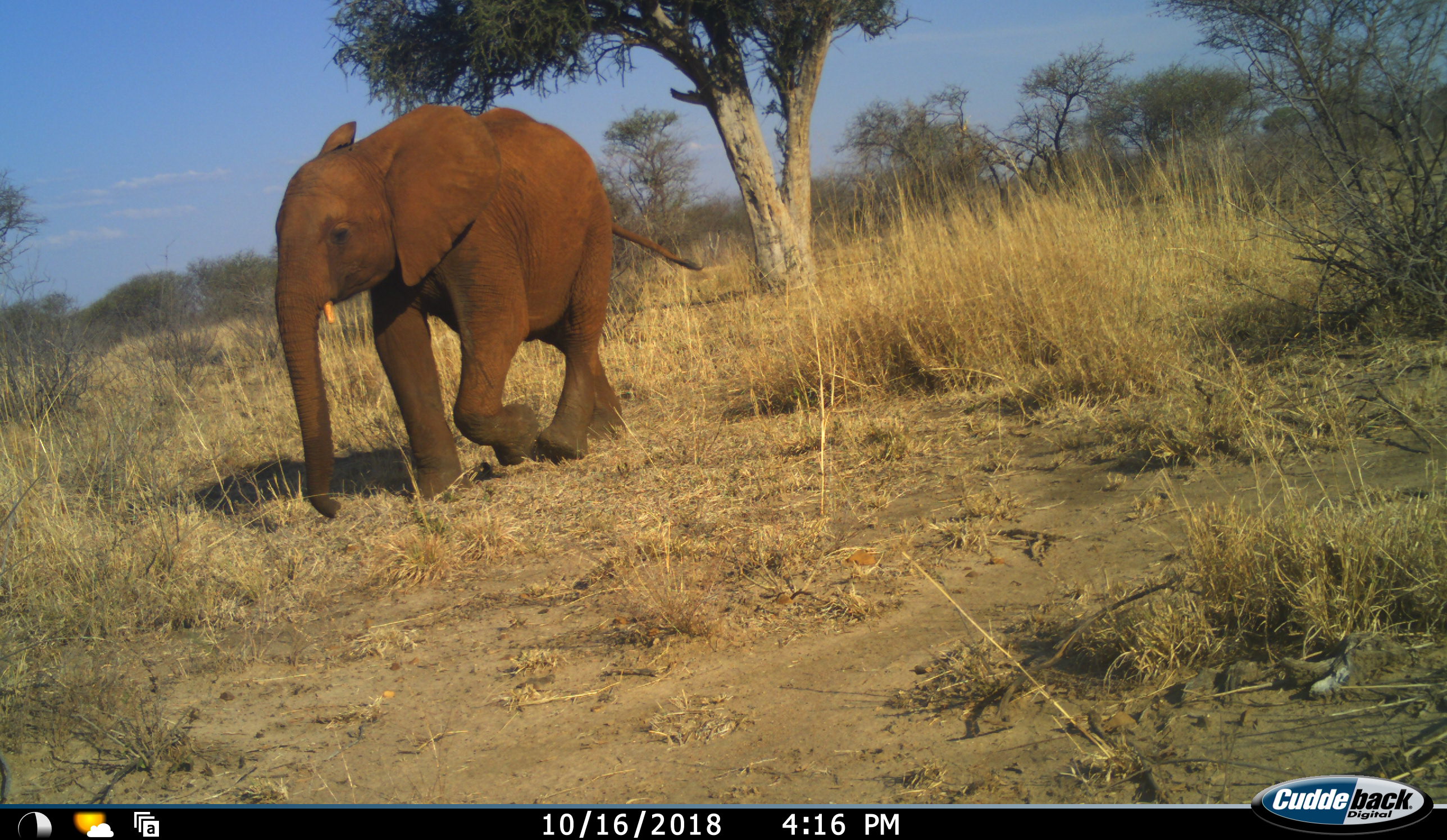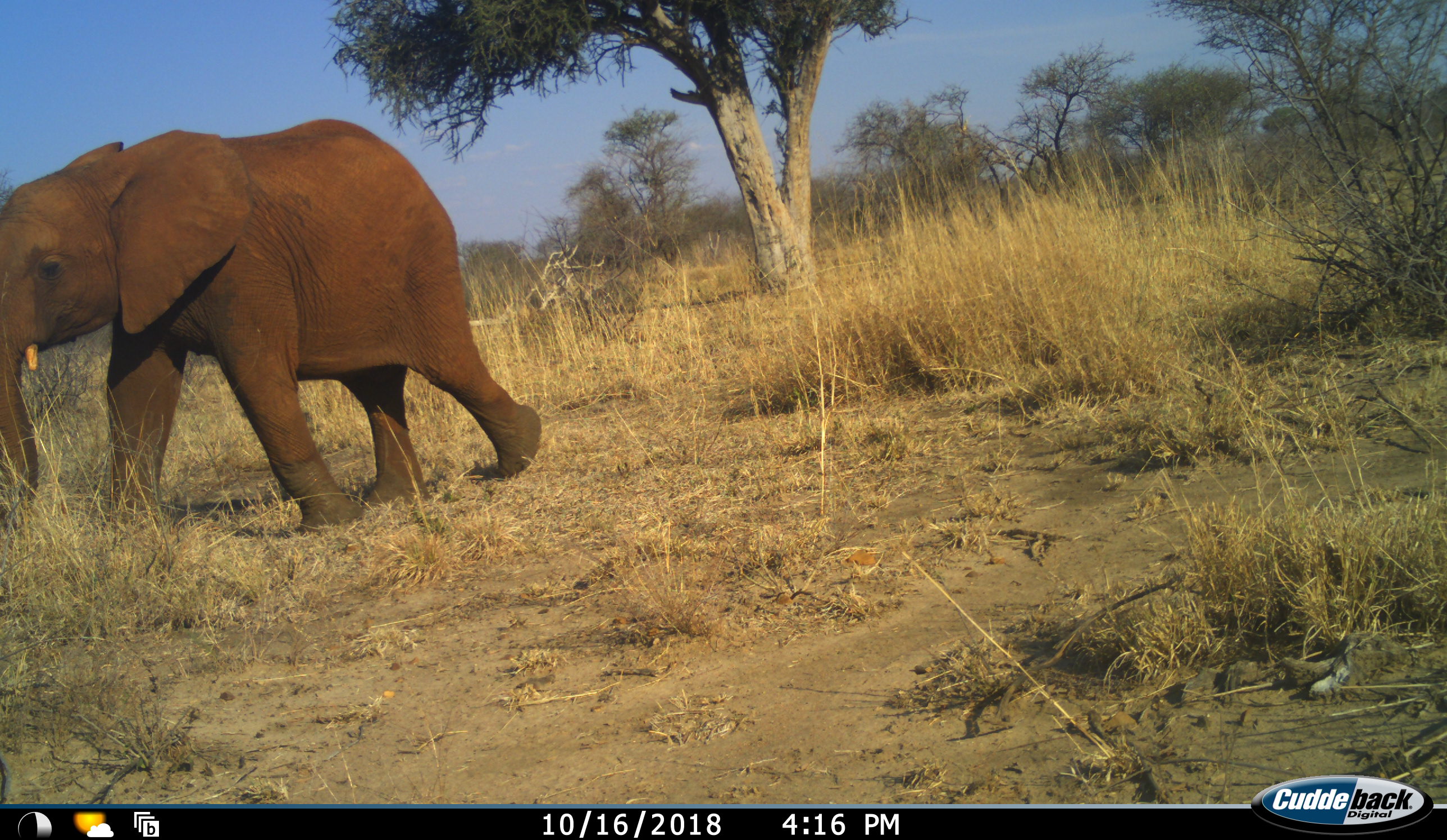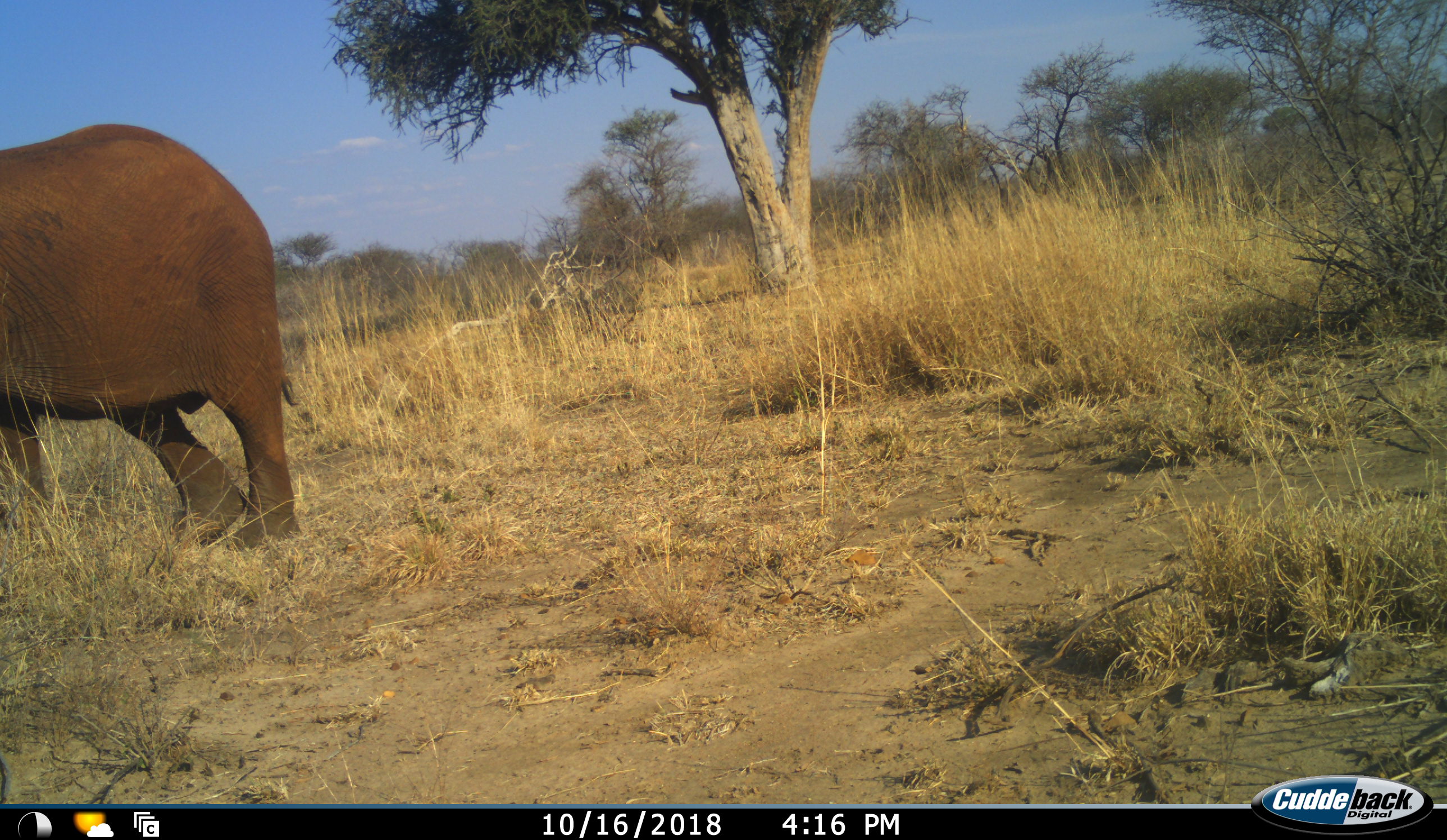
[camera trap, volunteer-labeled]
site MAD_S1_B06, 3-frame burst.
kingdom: Animalia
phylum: Chordata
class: Mammalia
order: Proboscidea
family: Elephantidae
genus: Loxodonta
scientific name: Loxodonta africana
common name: african bush elephant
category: elephant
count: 1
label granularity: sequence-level